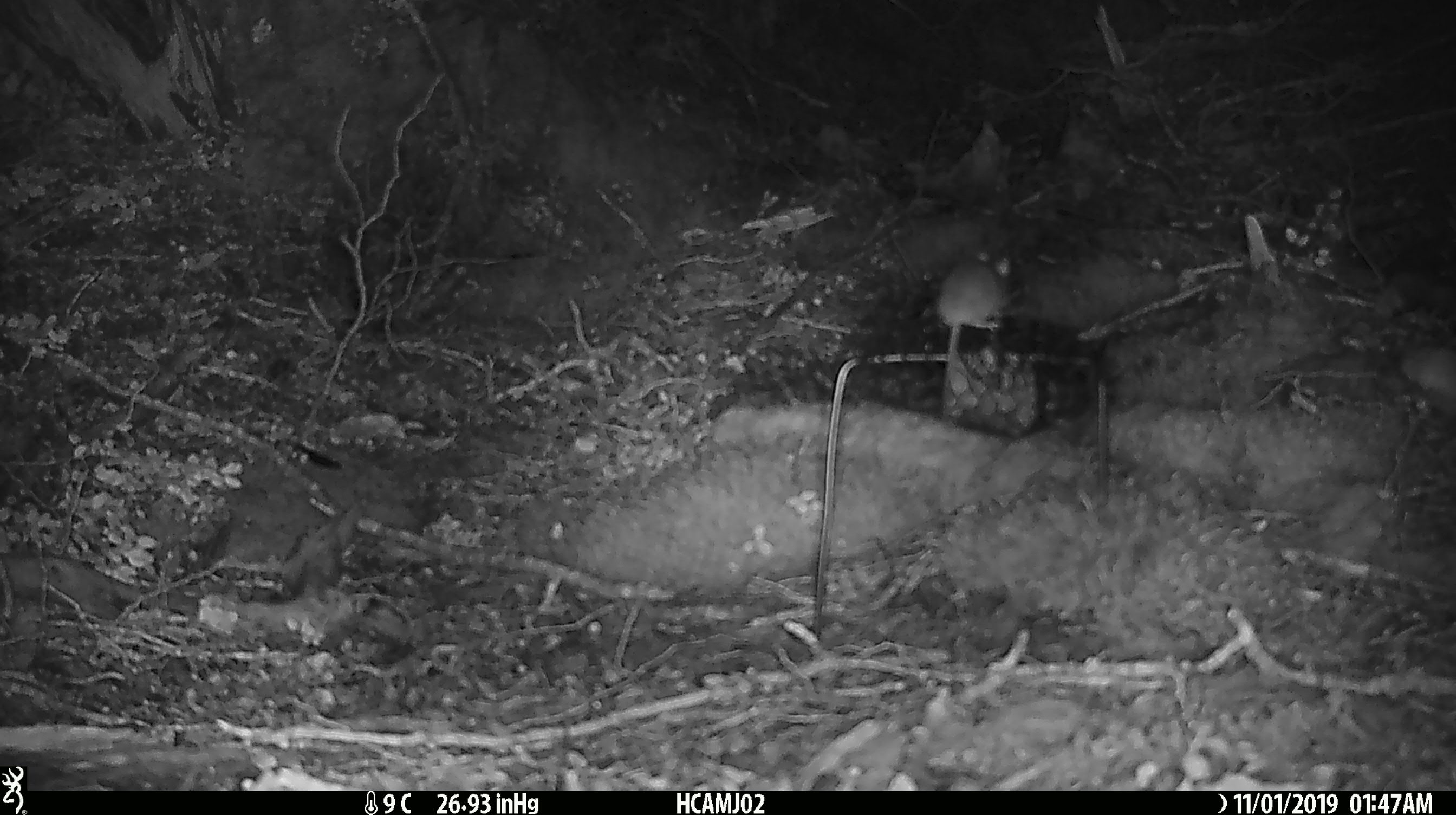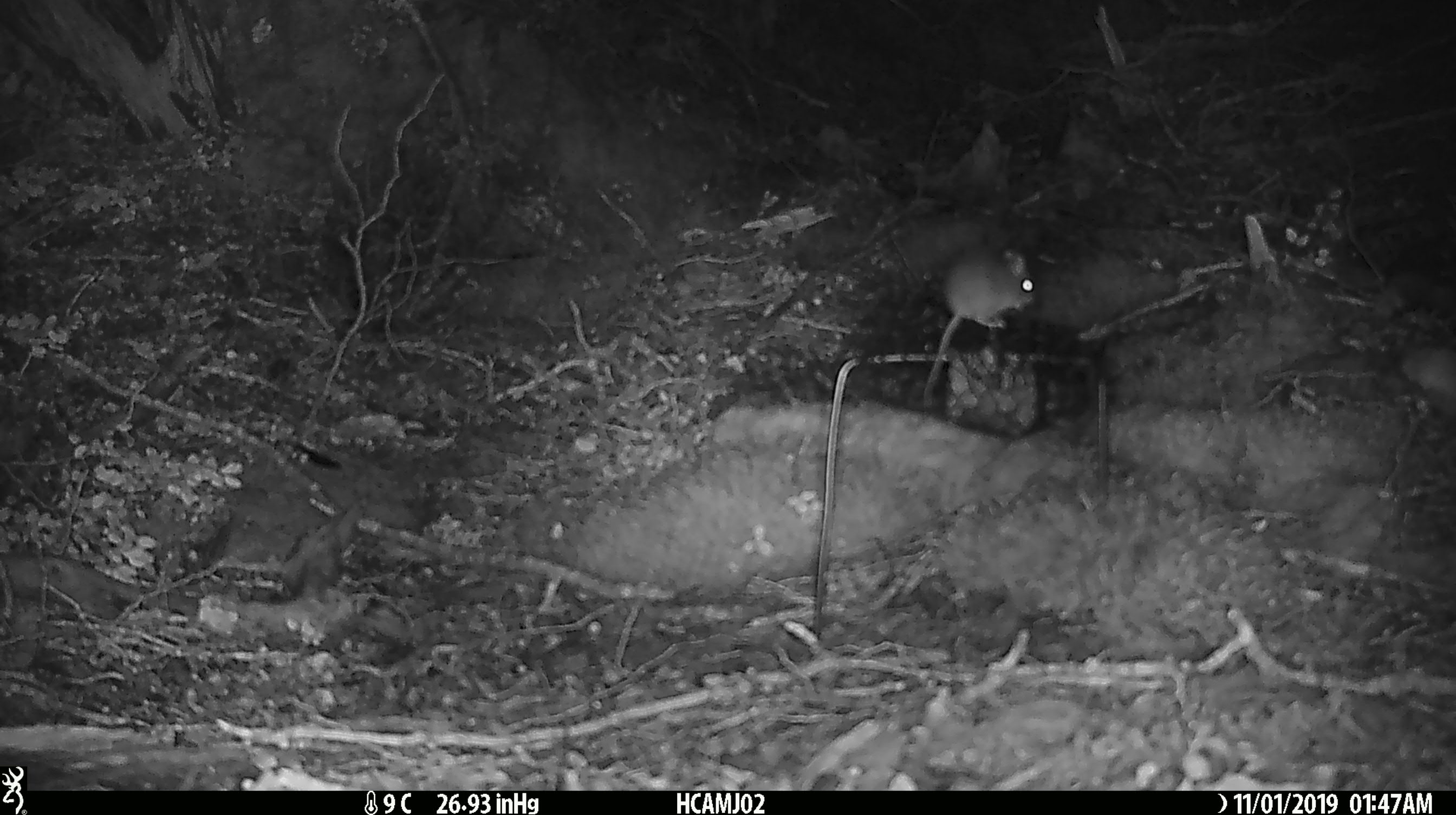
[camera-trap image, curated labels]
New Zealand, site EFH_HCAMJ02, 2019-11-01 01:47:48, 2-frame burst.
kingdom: Animalia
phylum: Chordata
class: Mammalia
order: Rodentia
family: Muridae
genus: Mus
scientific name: Mus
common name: mouse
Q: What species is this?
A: Mouse (Mus).